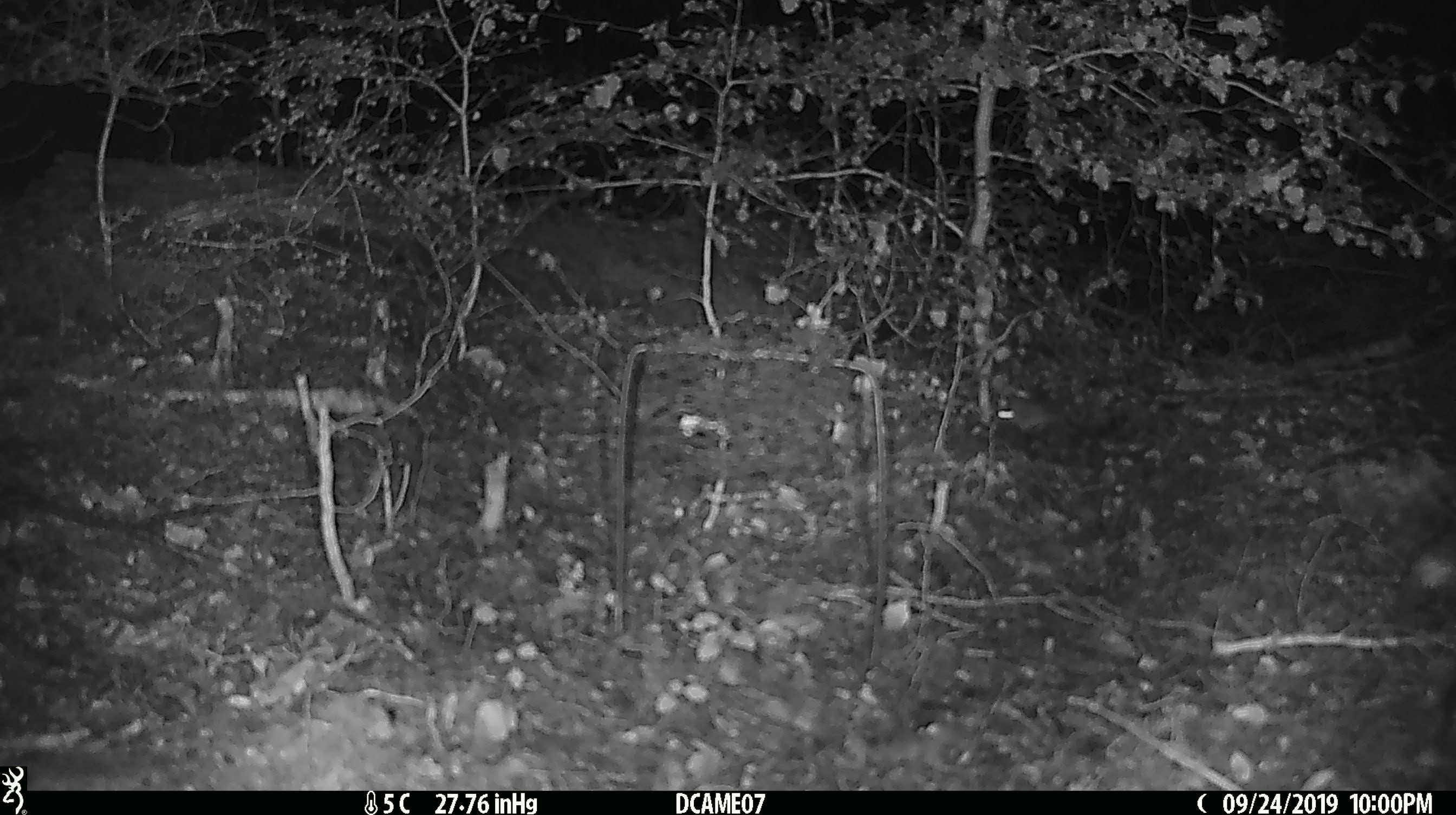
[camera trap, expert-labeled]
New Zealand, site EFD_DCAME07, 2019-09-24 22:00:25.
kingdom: Animalia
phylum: Chordata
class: Mammalia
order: Rodentia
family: Muridae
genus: Mus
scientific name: Mus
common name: mouse